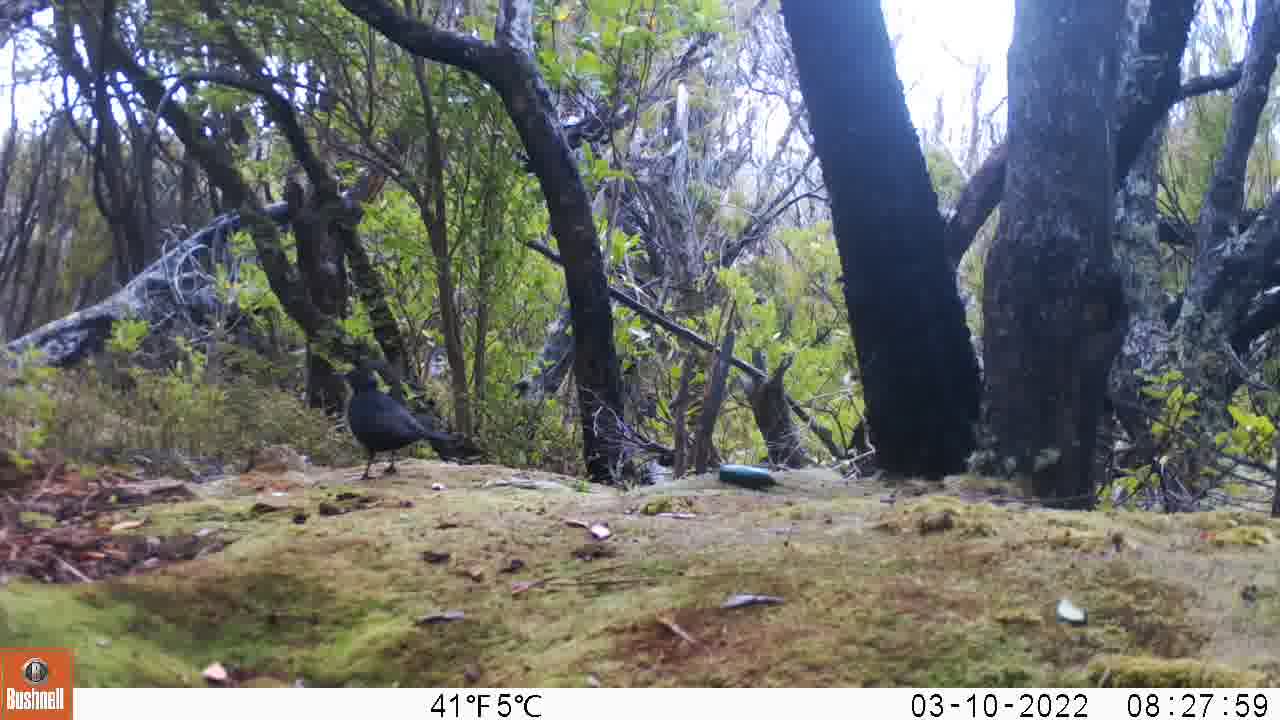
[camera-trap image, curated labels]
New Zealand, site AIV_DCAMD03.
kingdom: Animalia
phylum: Chordata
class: Aves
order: Passeriformes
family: Turdidae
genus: Turdus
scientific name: Turdus merula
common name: eurasian blackbird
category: blackbird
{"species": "blackbird (eurasian blackbird) (Turdus merula)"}